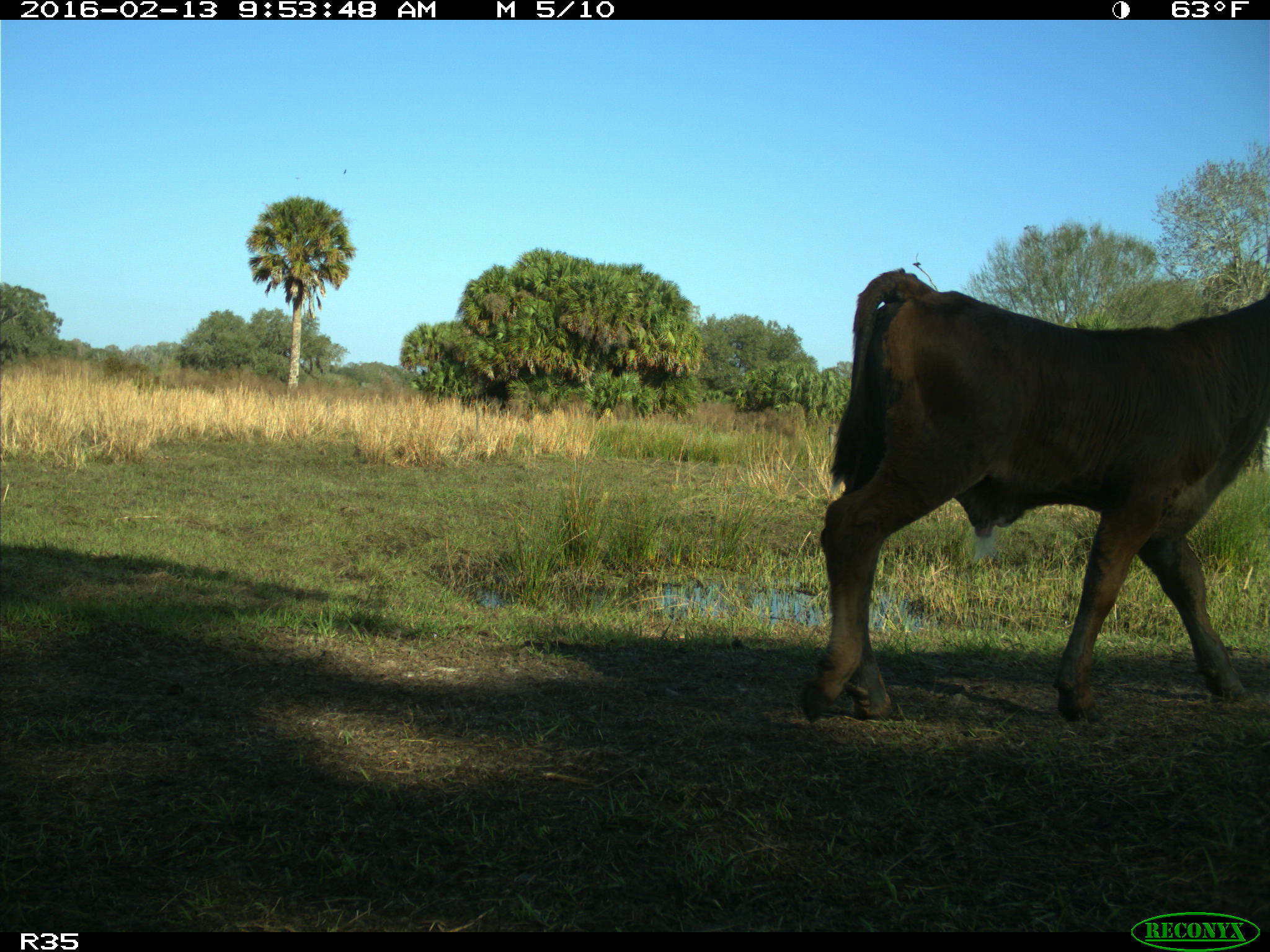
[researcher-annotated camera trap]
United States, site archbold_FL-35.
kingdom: Animalia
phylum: Chordata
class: Mammalia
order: Artiodactyla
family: Bovidae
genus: Bos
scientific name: Bos taurus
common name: domestic cow